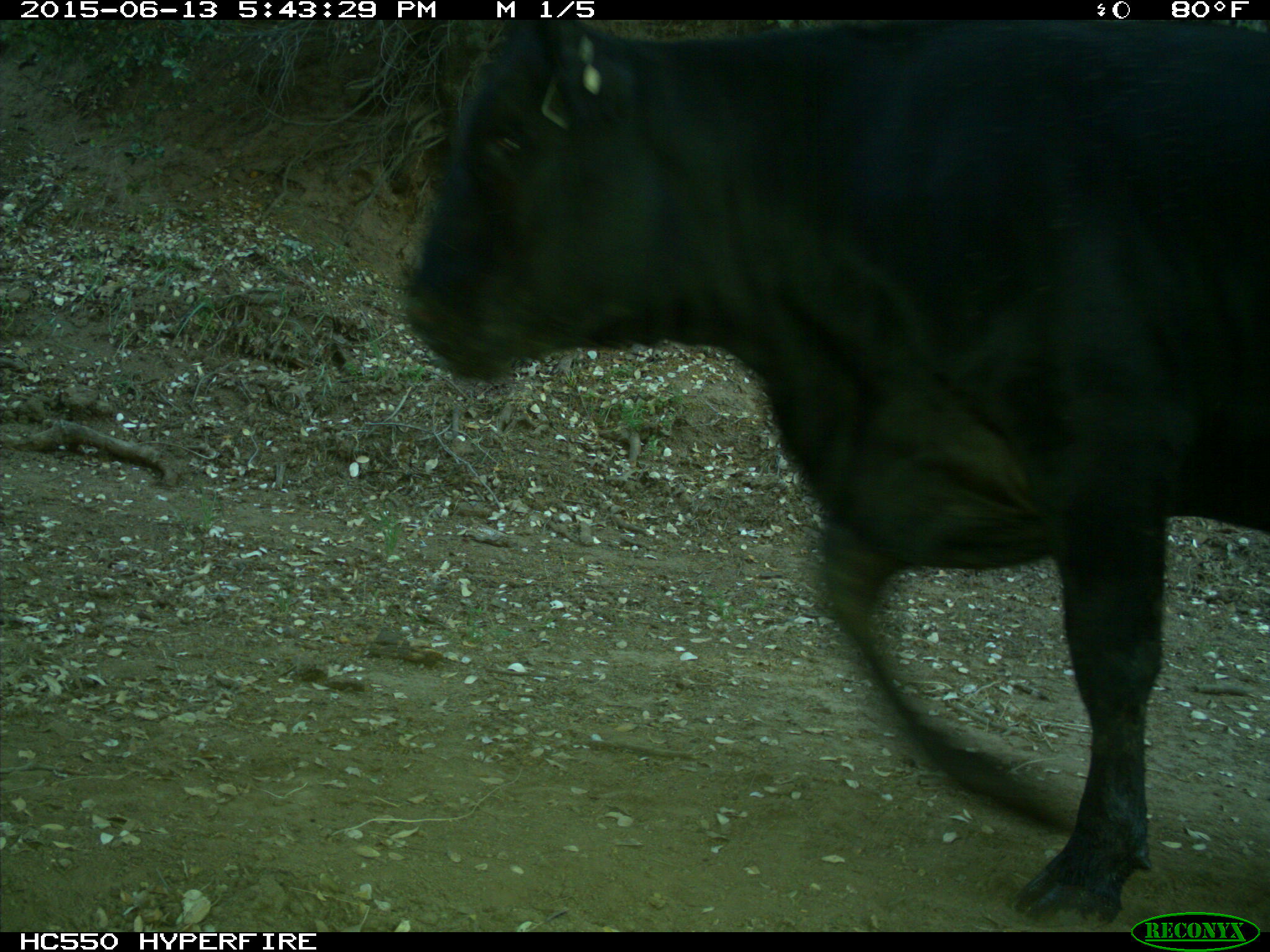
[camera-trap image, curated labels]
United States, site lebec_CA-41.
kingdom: Animalia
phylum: Chordata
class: Mammalia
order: Artiodactyla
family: Bovidae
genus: Bos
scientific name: Bos taurus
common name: domestic cow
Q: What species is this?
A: Bos taurus (domestic cow).